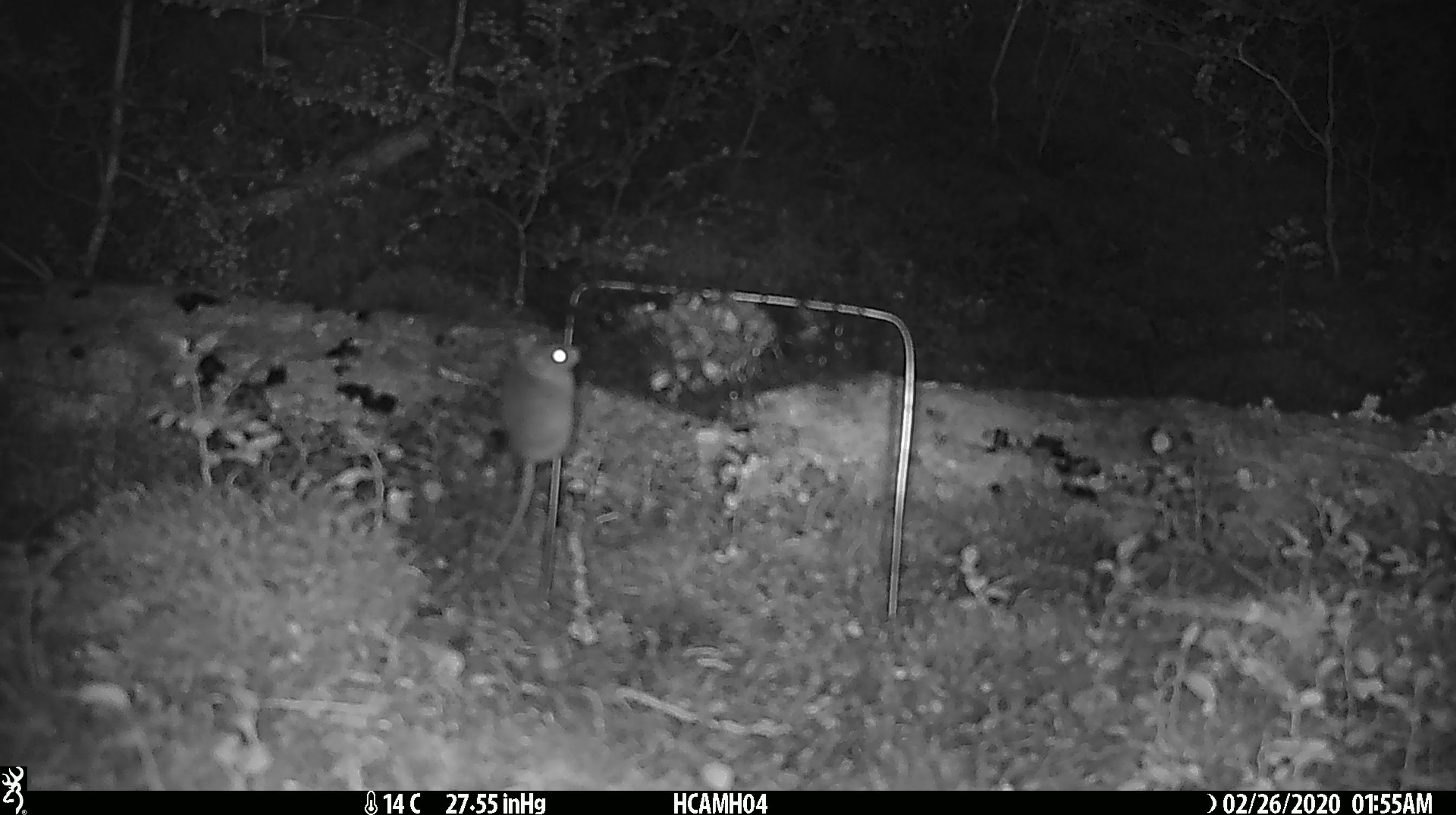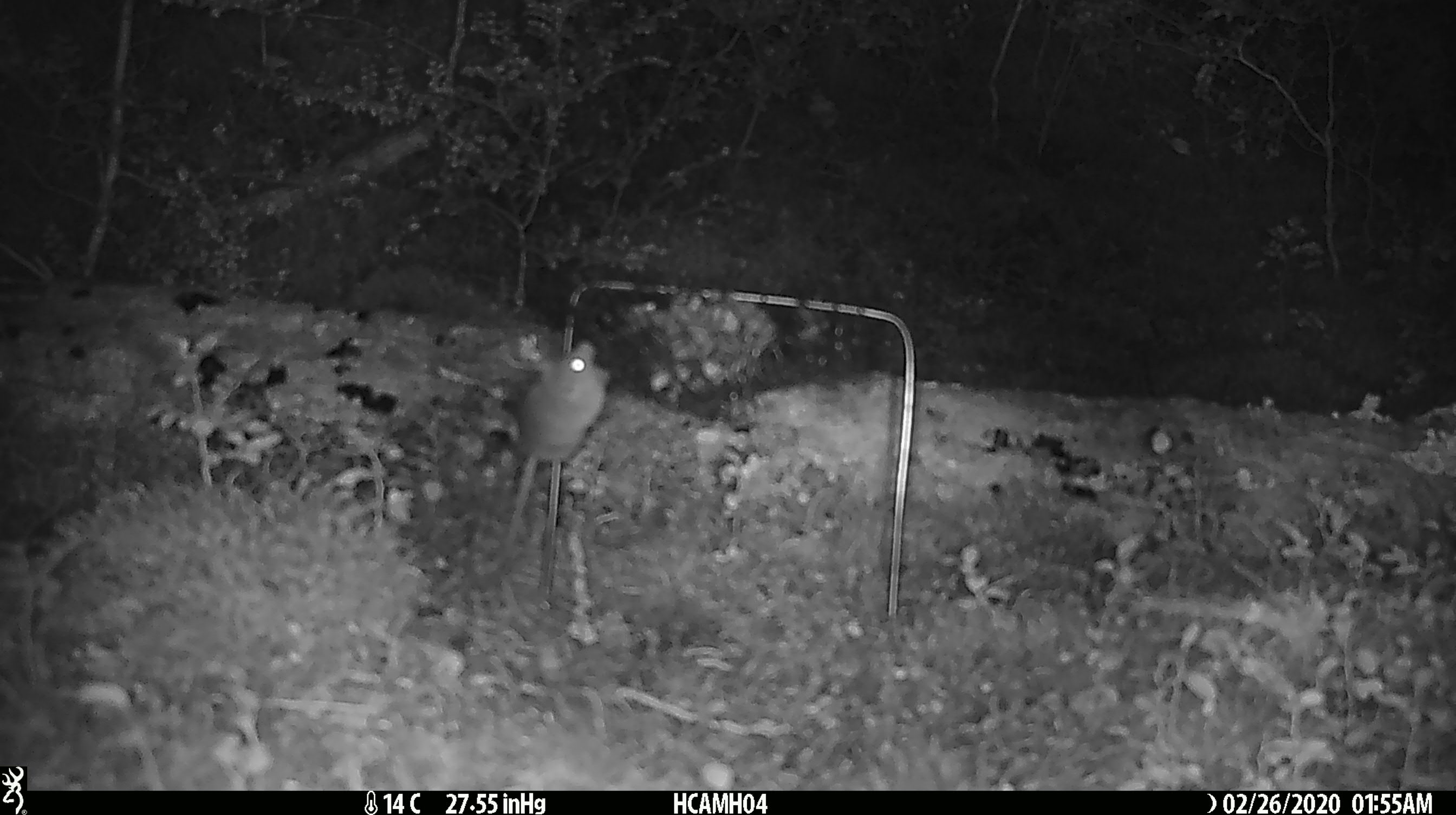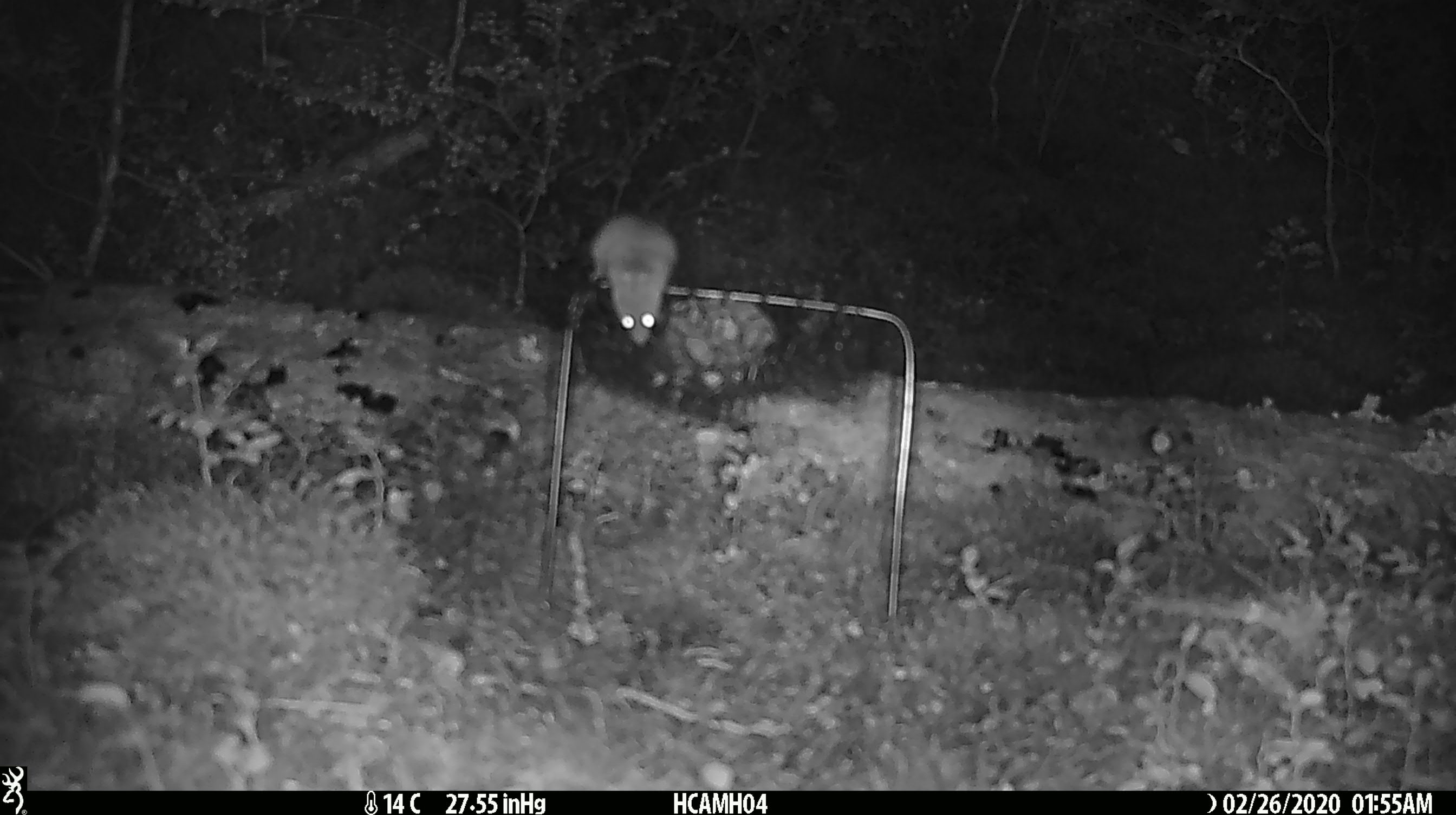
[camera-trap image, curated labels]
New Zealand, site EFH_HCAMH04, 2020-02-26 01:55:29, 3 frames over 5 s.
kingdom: Animalia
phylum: Chordata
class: Mammalia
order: Rodentia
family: Muridae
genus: Mus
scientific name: Mus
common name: mouse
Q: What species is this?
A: Mouse (Mus).